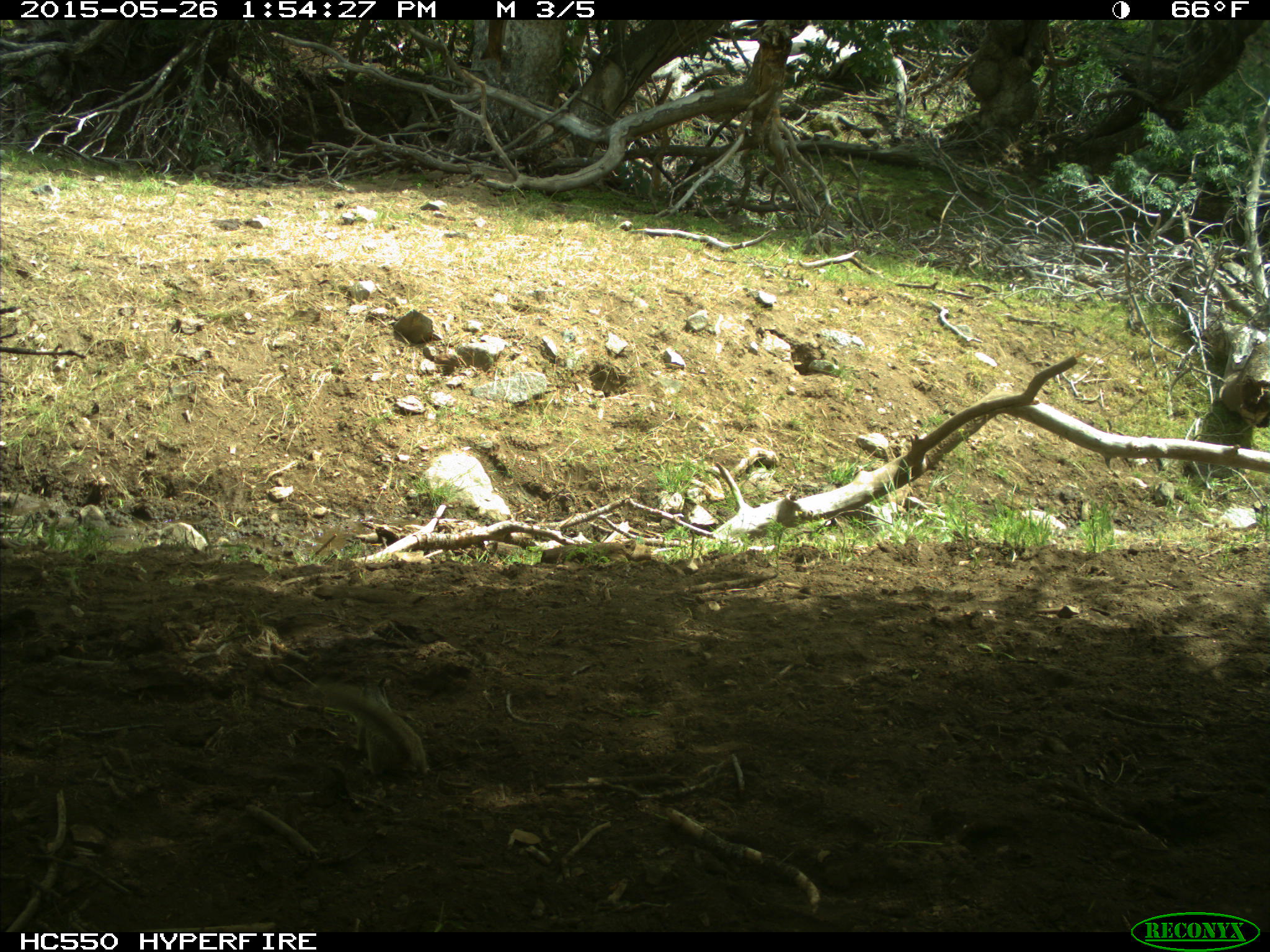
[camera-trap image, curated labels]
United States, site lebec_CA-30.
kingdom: Animalia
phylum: Chordata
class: Mammalia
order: Rodentia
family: Sciuridae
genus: Otospermophilus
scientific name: Otospermophilus beecheyi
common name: california ground squirrel